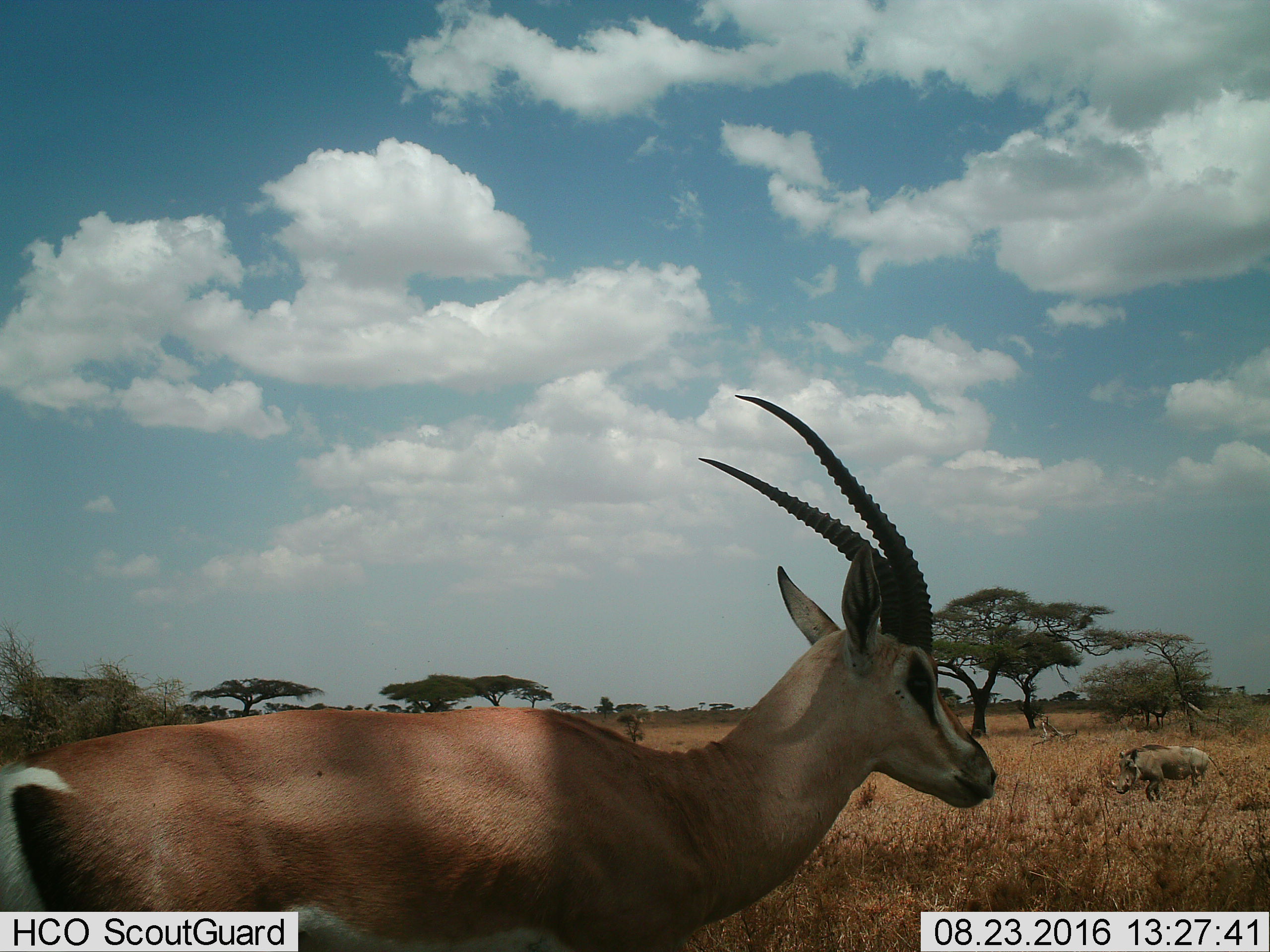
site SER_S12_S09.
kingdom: Animalia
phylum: Chordata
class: Mammalia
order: Artiodactyla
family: Bovidae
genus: Nanger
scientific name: Nanger granti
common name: grant's gazelle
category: gazellegrants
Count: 1.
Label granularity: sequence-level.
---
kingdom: Animalia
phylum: Chordata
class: Mammalia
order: Artiodactyla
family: Suidae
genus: Phacochoerus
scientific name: Phacochoerus africanus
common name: warthog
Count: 1.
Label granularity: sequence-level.